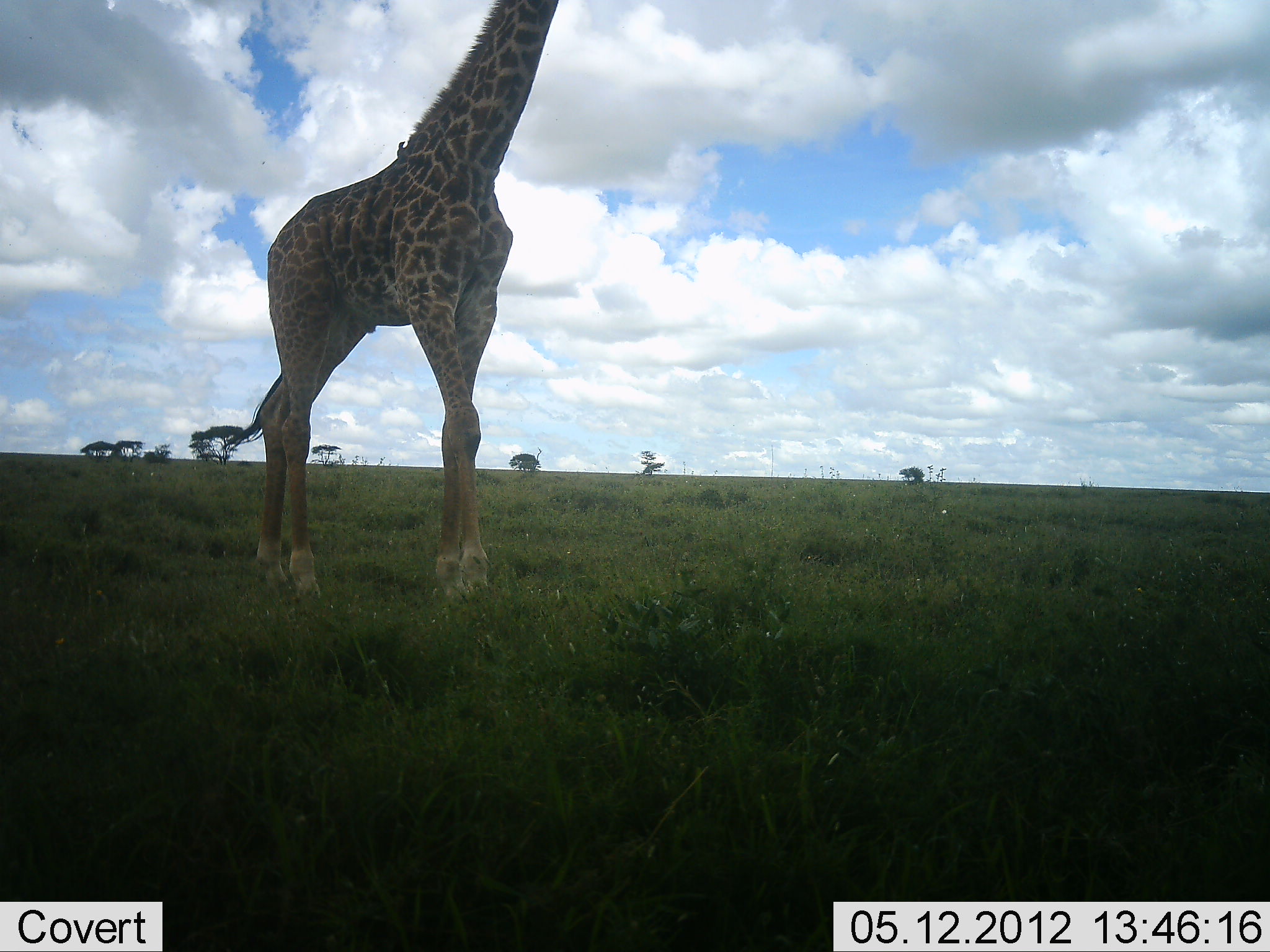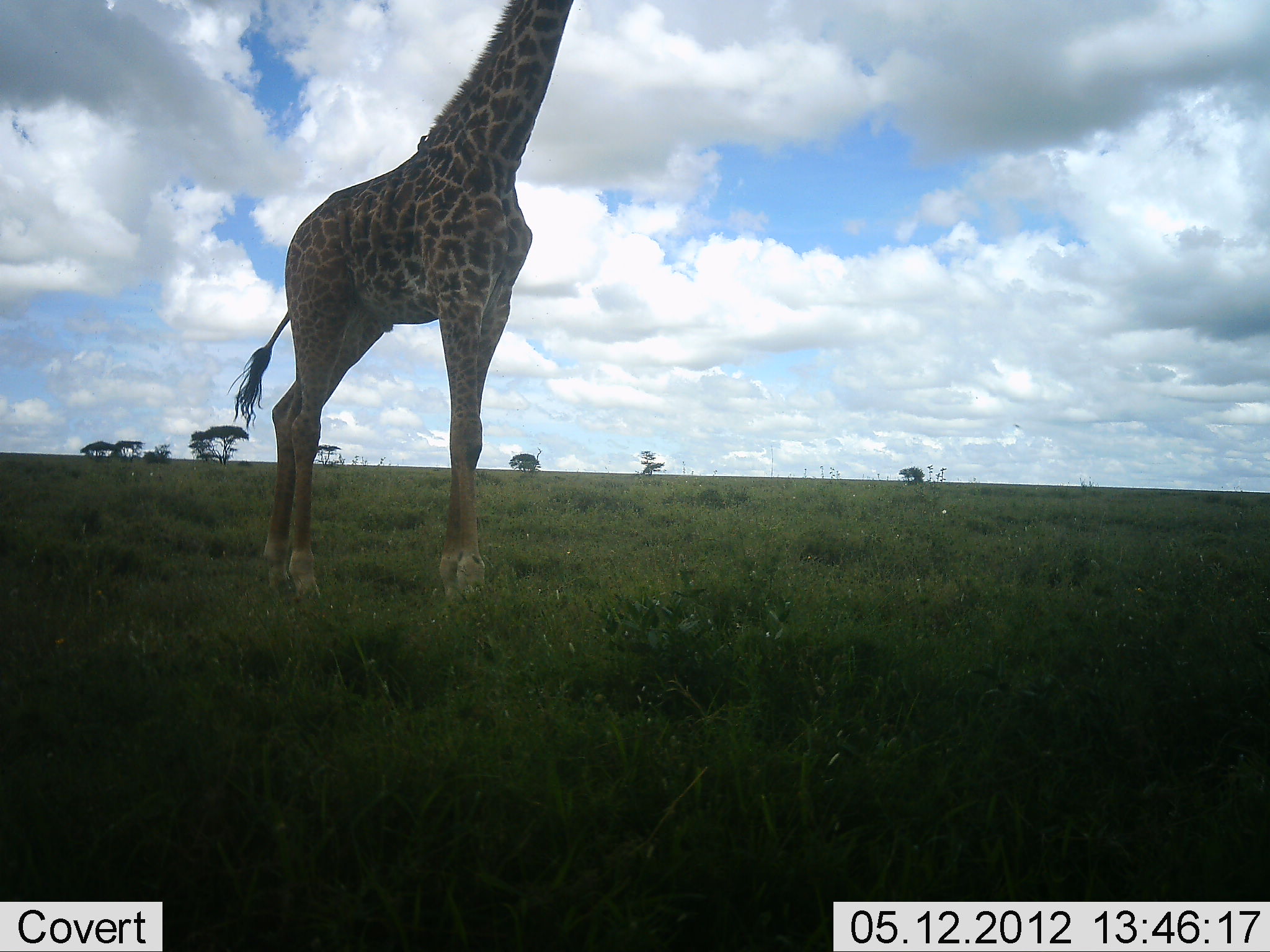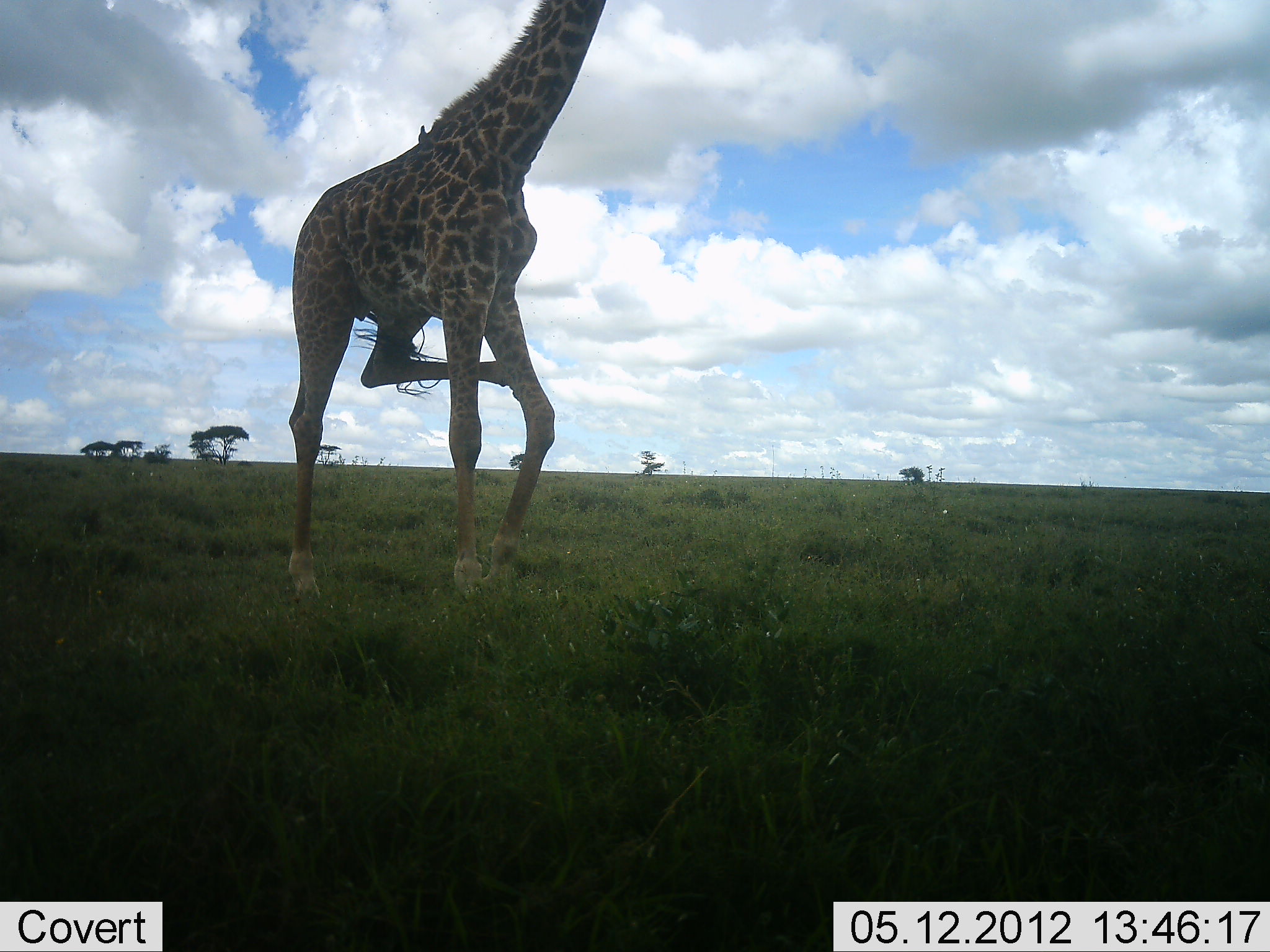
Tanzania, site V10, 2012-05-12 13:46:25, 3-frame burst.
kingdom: Animalia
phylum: Chordata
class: Mammalia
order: Artiodactyla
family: Giraffidae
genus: Giraffa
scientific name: Giraffa camelopardalis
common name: giraffe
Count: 1.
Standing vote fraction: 73%.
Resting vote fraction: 0%.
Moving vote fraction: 27%.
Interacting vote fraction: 0%.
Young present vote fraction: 0%.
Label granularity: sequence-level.